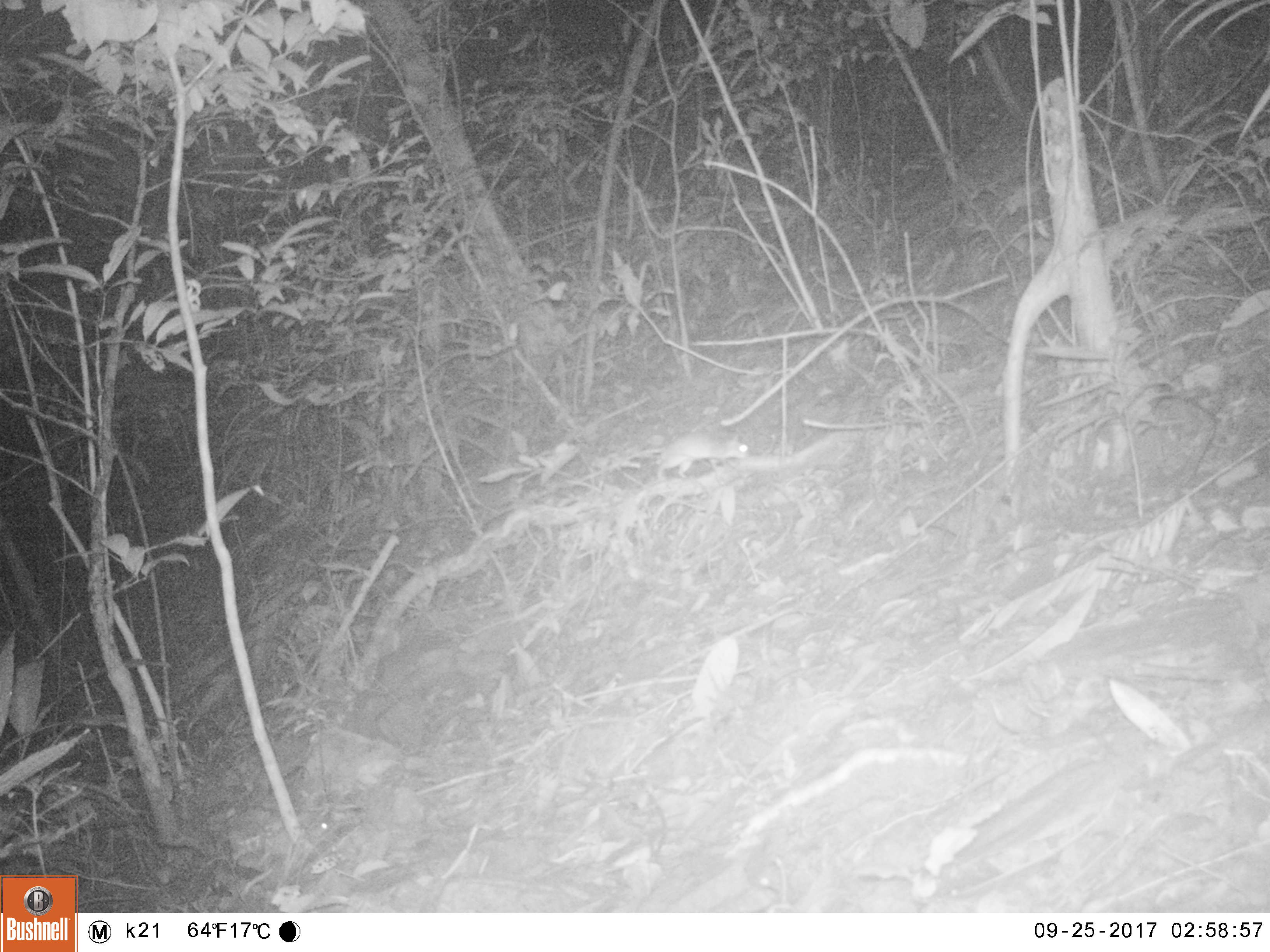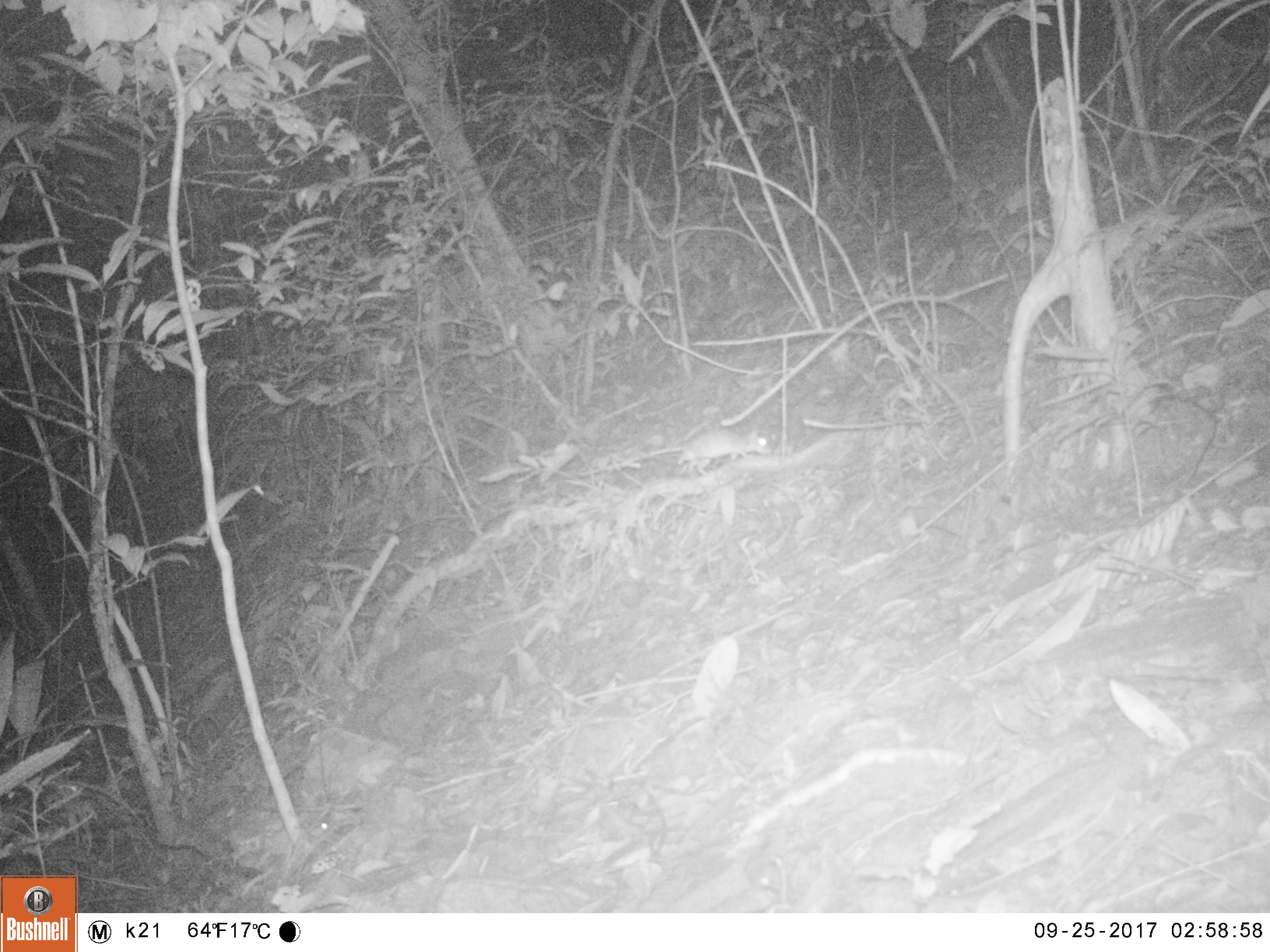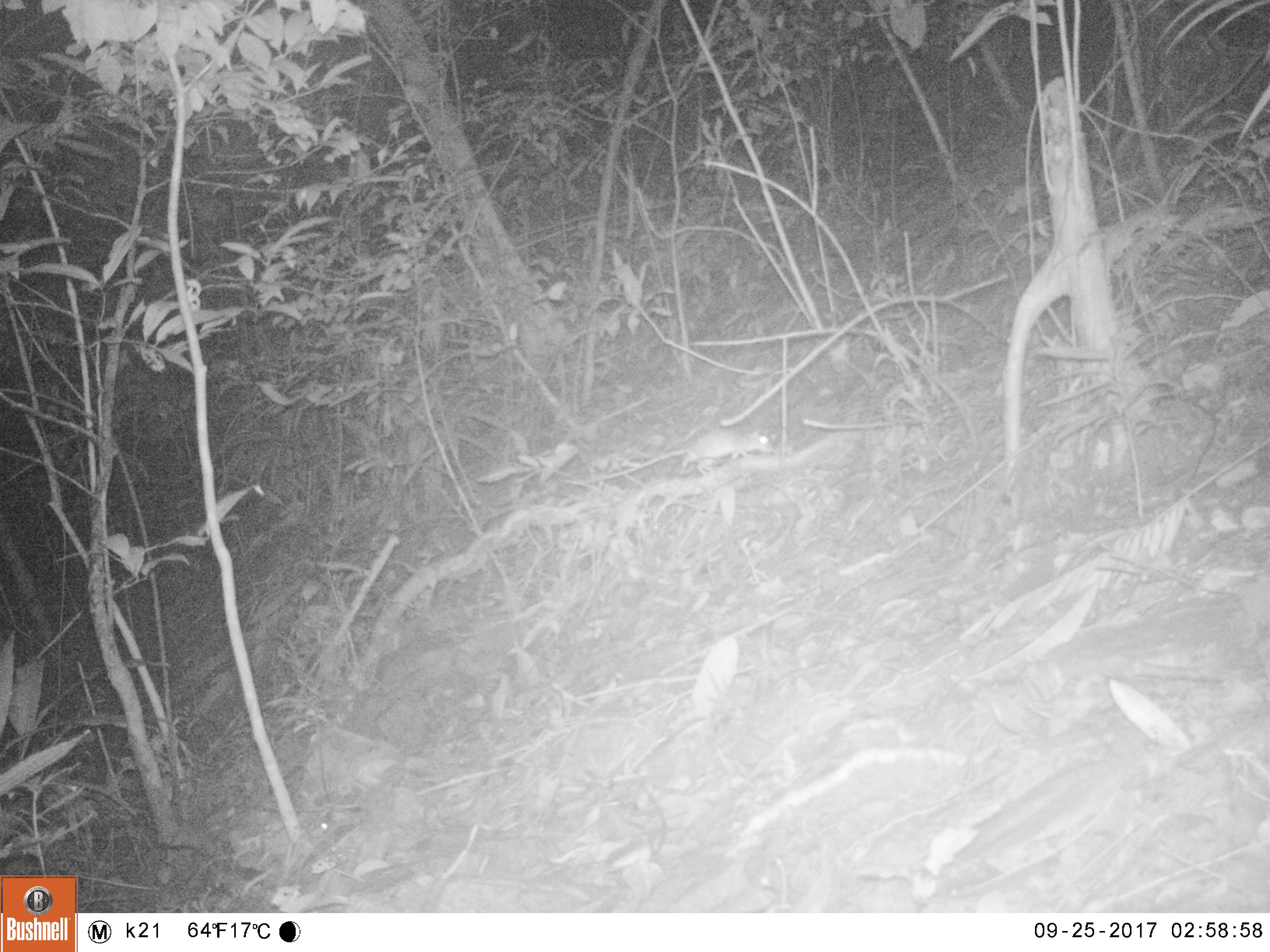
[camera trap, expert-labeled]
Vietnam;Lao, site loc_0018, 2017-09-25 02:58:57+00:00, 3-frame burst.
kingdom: Animalia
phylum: Chordata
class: Mammalia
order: Rodentia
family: Muridae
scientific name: Muridae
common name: old-world mice and rats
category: unidentified murid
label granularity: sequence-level